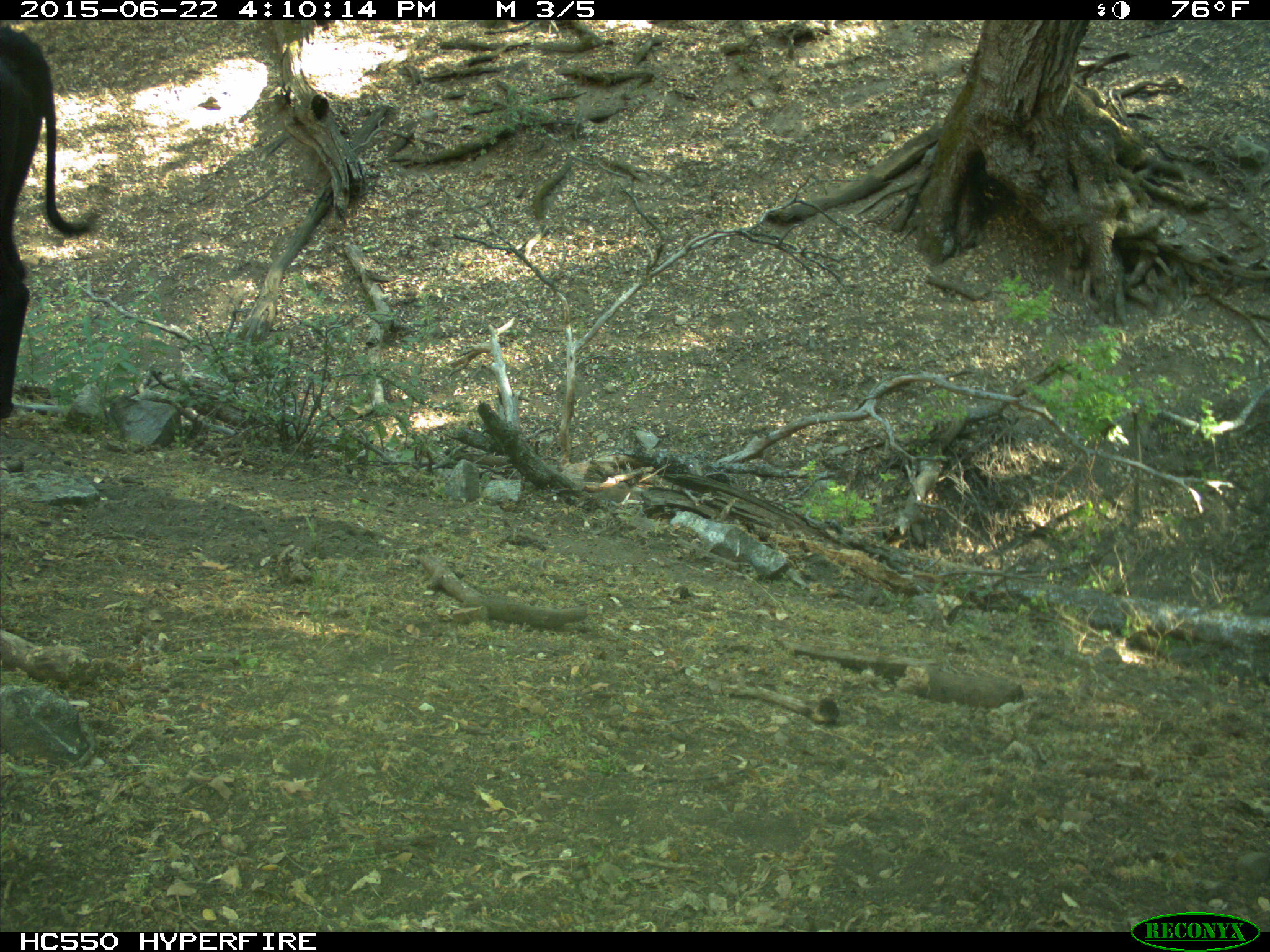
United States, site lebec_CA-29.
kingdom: Animalia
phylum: Chordata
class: Mammalia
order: Artiodactyla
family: Bovidae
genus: Bos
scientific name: Bos taurus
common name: domestic cow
Bos taurus (domestic cow).